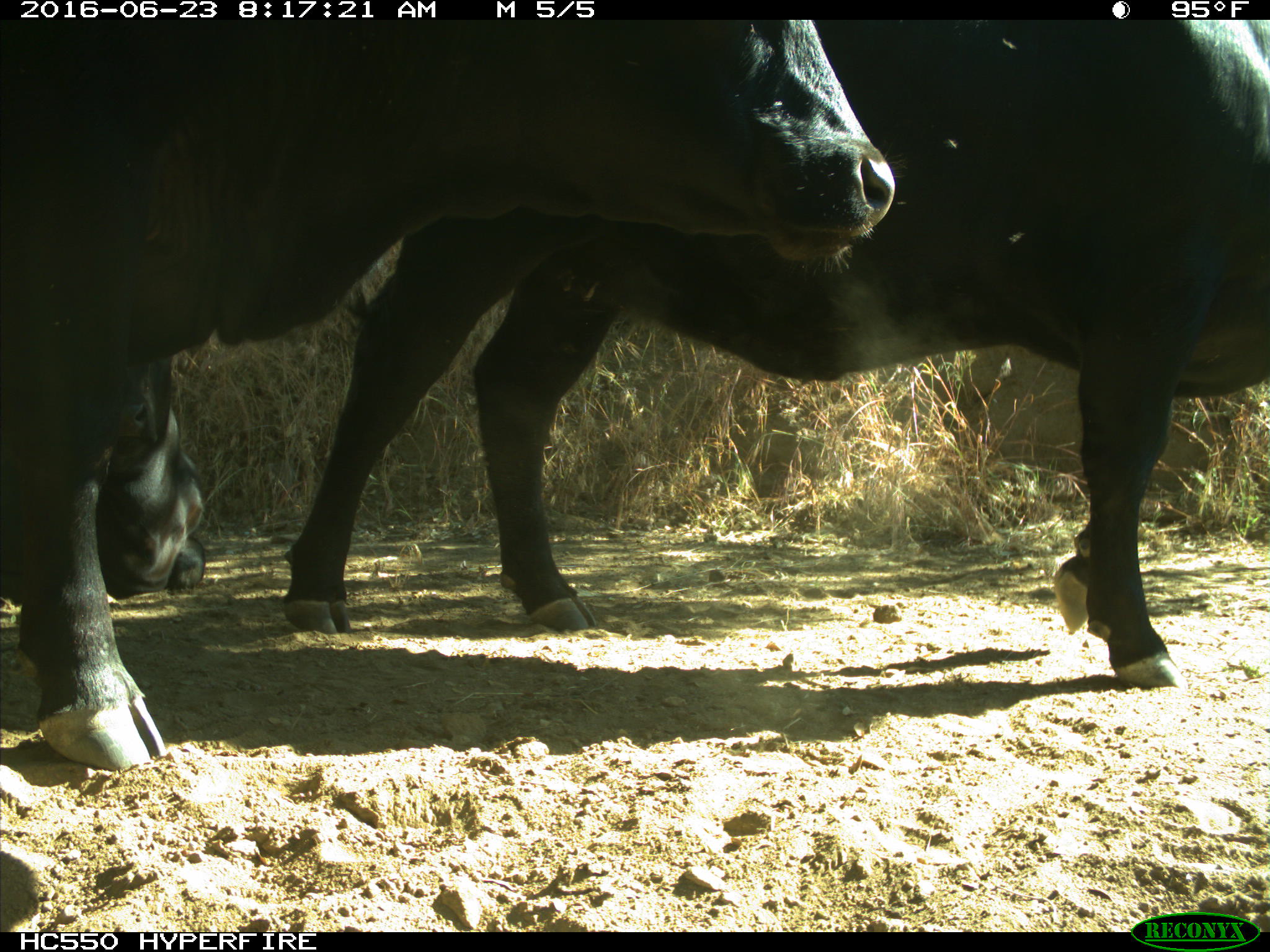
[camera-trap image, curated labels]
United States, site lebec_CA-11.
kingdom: Animalia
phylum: Chordata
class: Mammalia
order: Artiodactyla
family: Bovidae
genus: Bos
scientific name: Bos taurus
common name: domestic cow